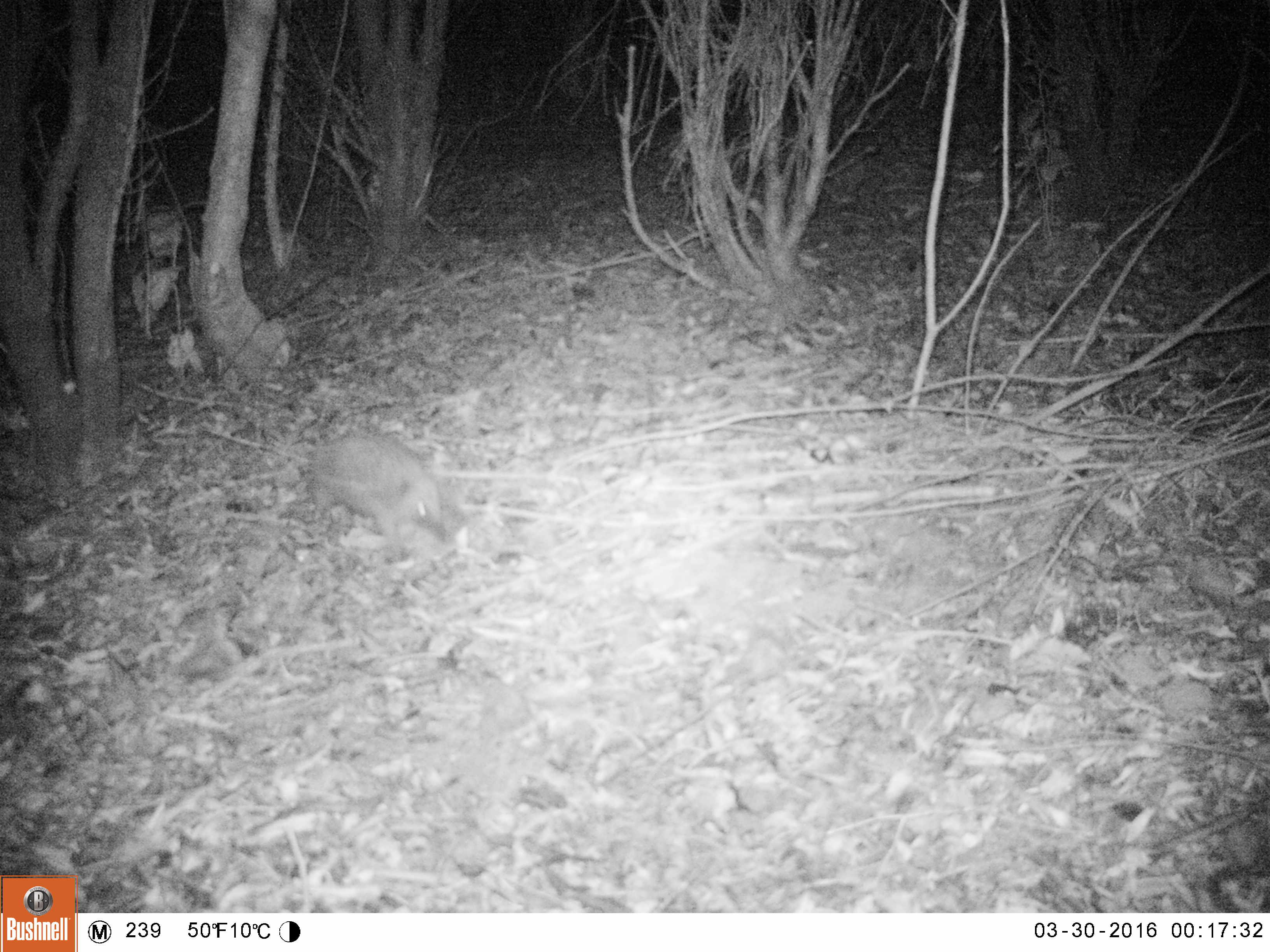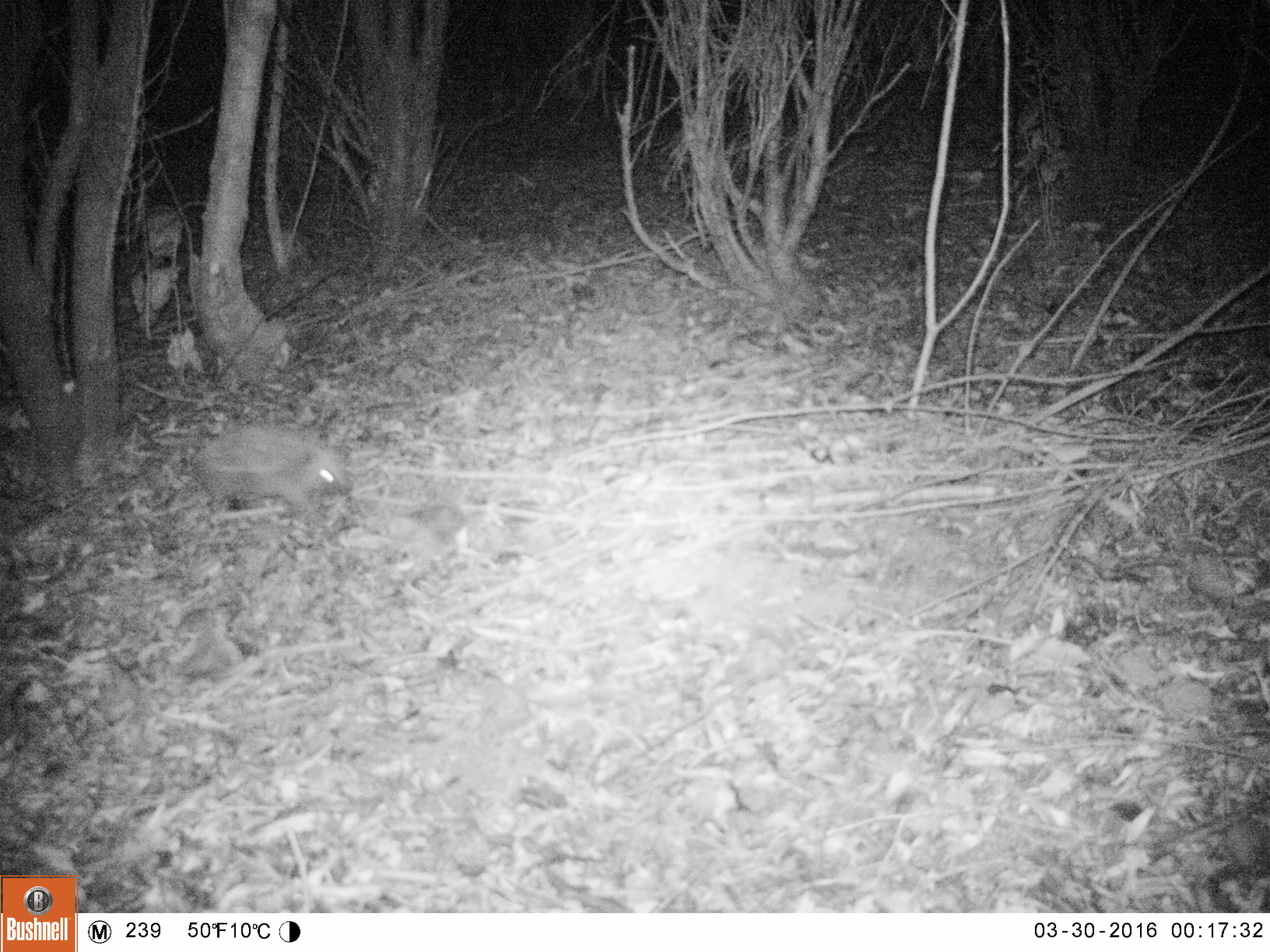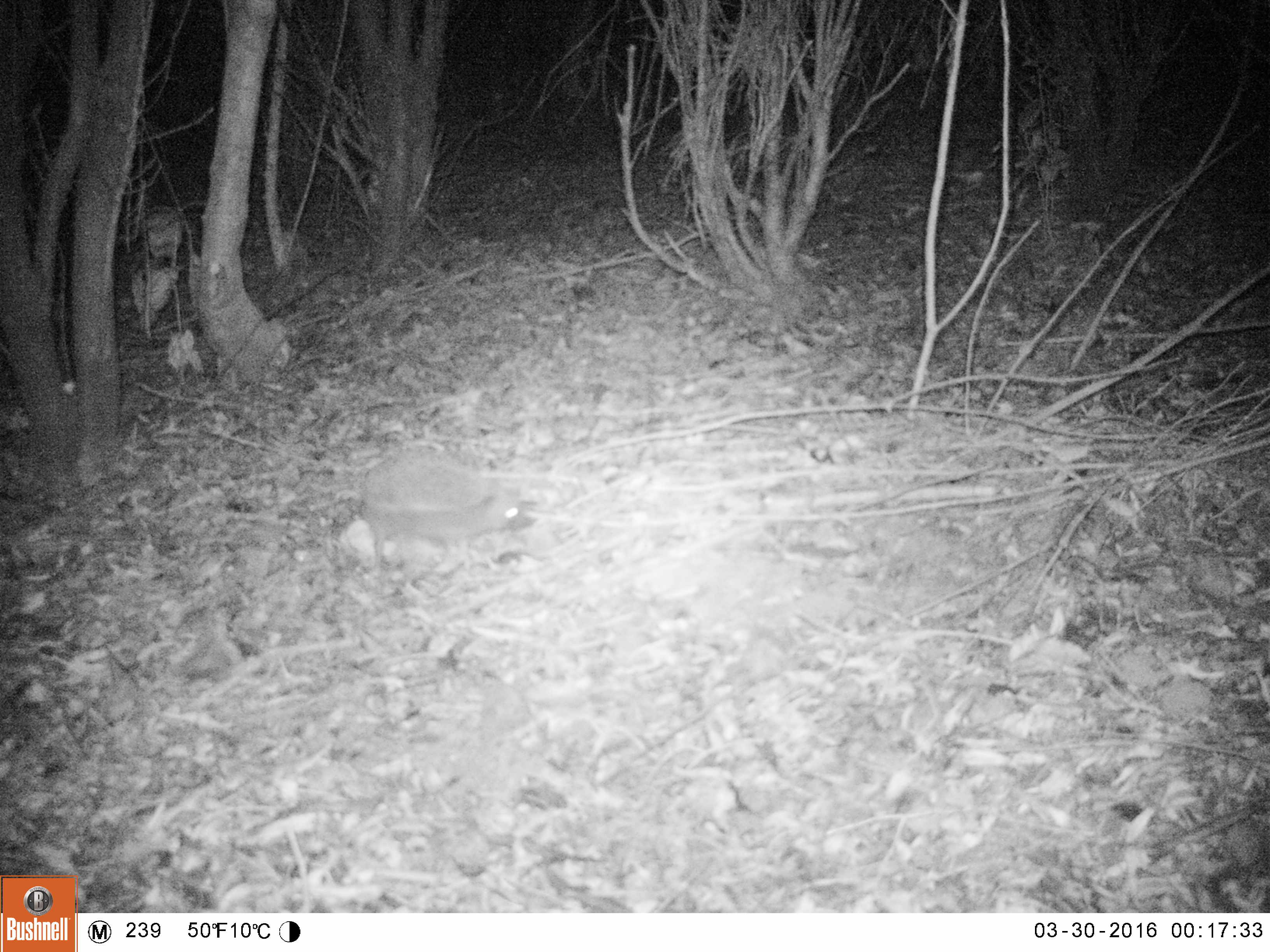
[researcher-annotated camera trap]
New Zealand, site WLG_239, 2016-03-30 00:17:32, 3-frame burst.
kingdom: Animalia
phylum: Chordata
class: Mammalia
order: Eulipotyphla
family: Erinaceidae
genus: Erinaceus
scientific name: Erinaceus europaeus europaeus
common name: european hedgehog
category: hedgehog